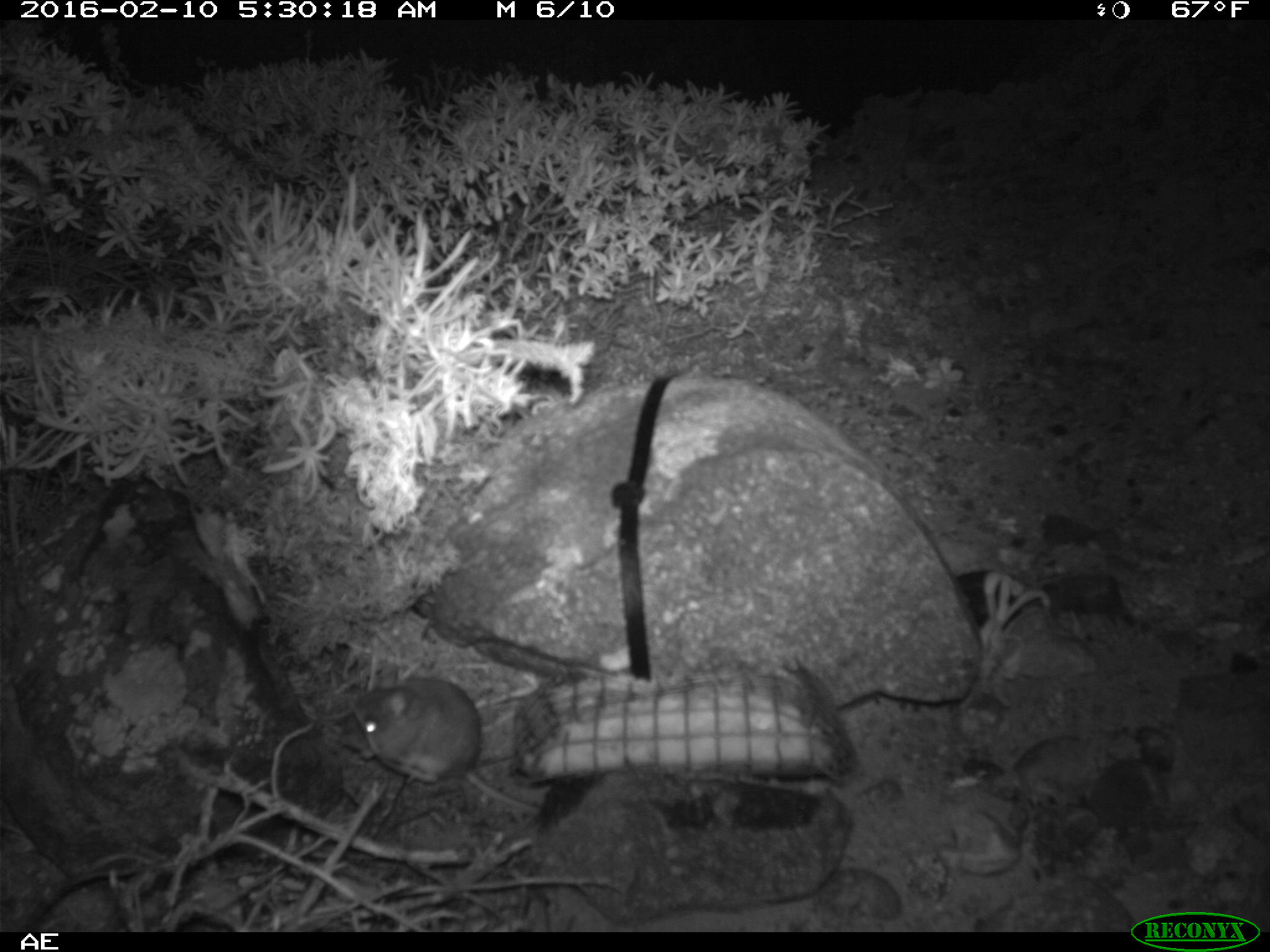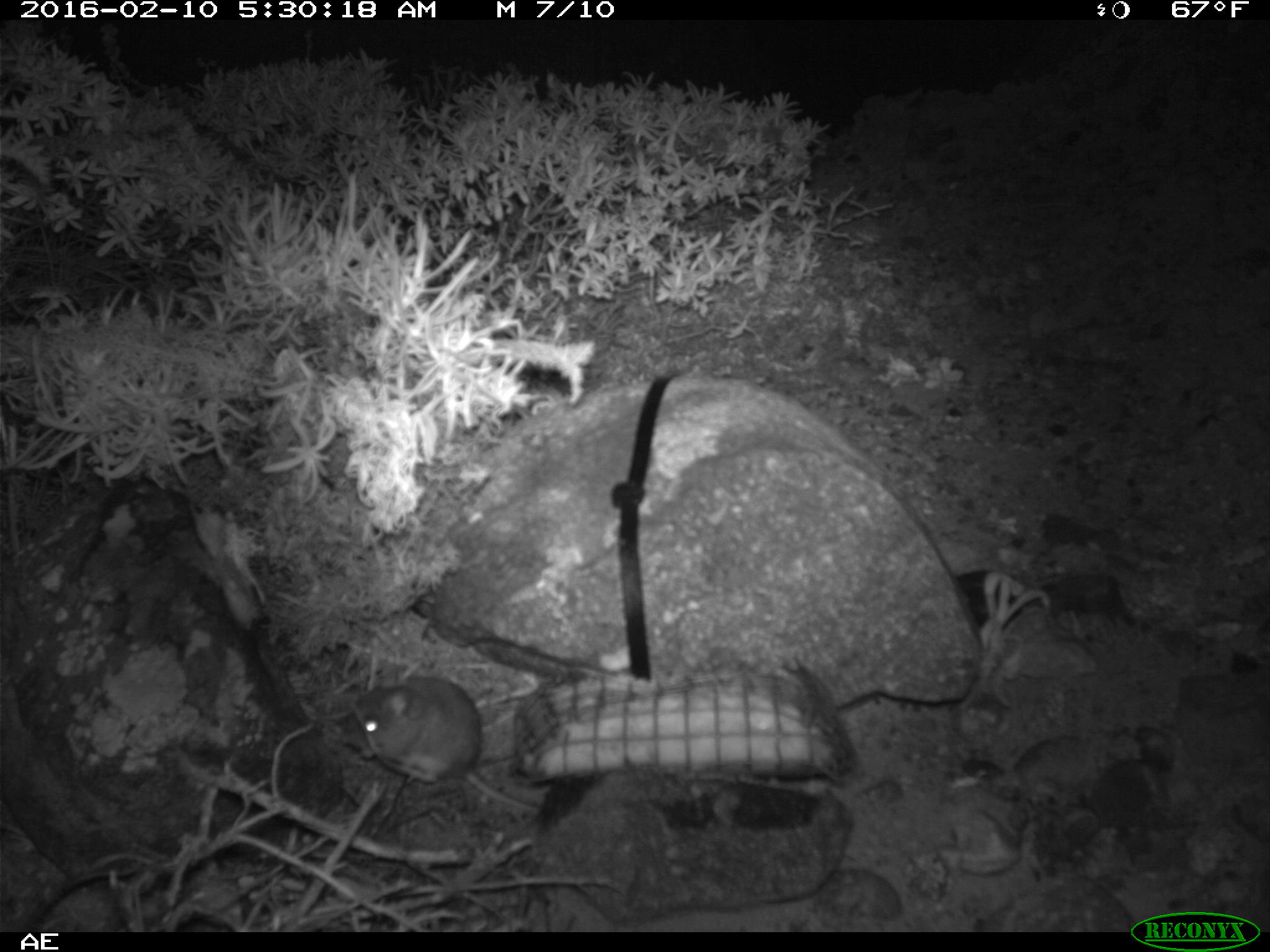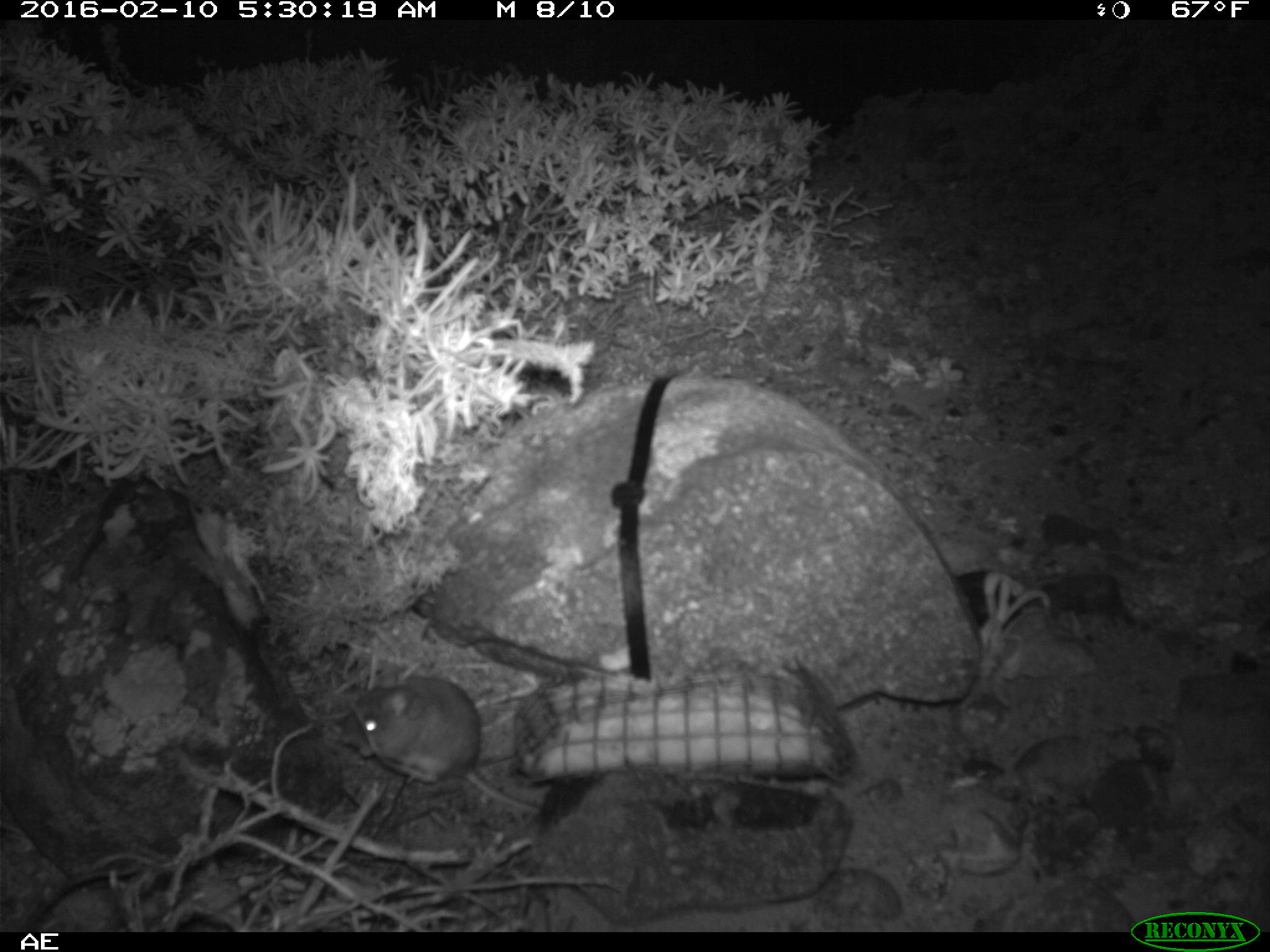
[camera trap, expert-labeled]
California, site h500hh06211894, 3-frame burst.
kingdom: Animalia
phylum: Chordata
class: Mammalia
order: Rodentia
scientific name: Rodentia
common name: rodent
Rodent (Rodentia).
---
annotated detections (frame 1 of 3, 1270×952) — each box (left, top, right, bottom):
rodent: (350, 676, 541, 814)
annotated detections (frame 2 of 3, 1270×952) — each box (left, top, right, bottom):
rodent: (343, 671, 536, 813)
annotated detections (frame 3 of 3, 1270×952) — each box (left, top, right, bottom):
rodent: (355, 677, 540, 815)